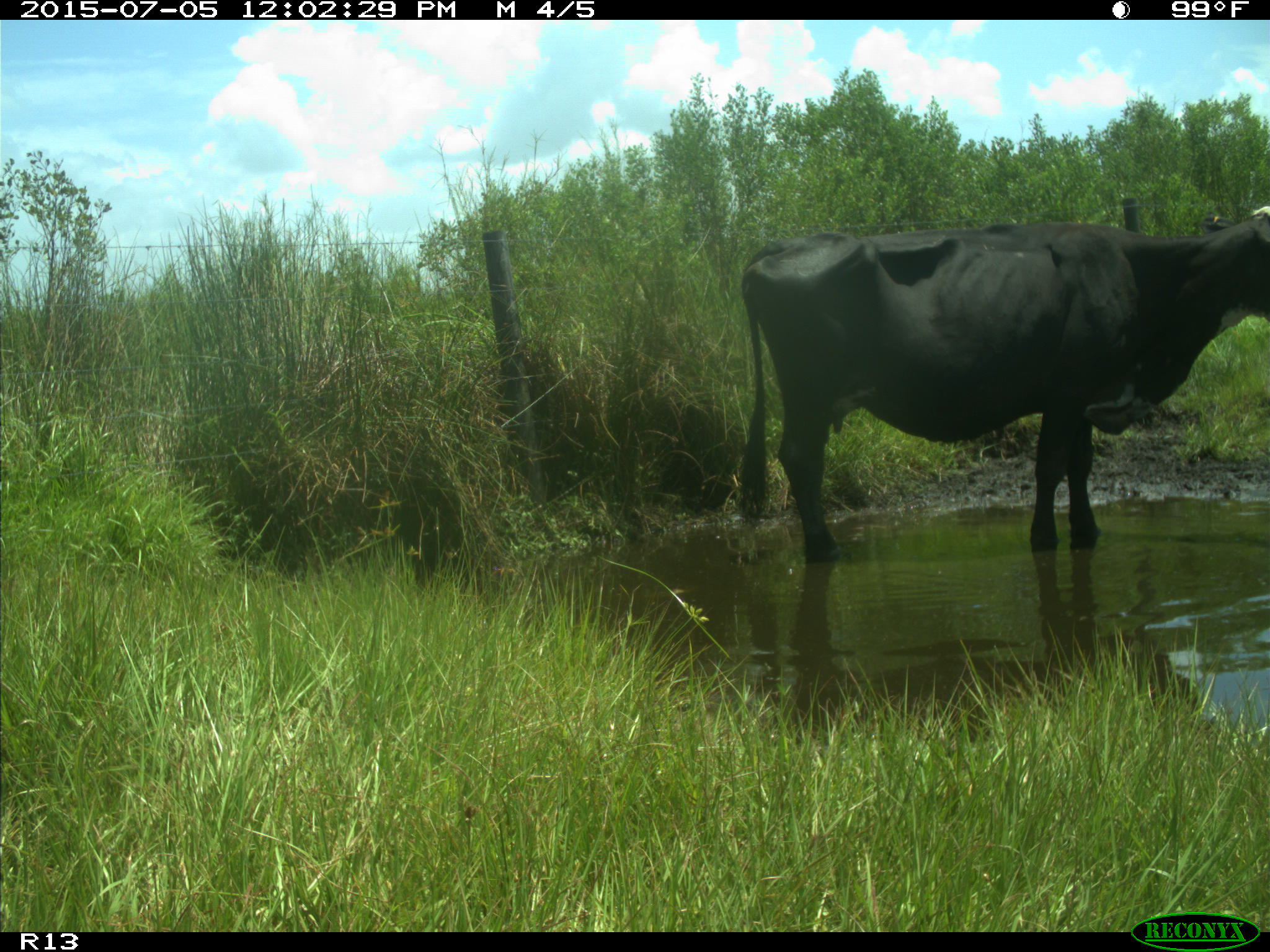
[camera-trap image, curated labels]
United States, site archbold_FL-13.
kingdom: Animalia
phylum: Chordata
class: Mammalia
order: Artiodactyla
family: Bovidae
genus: Bos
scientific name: Bos taurus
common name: domestic cow